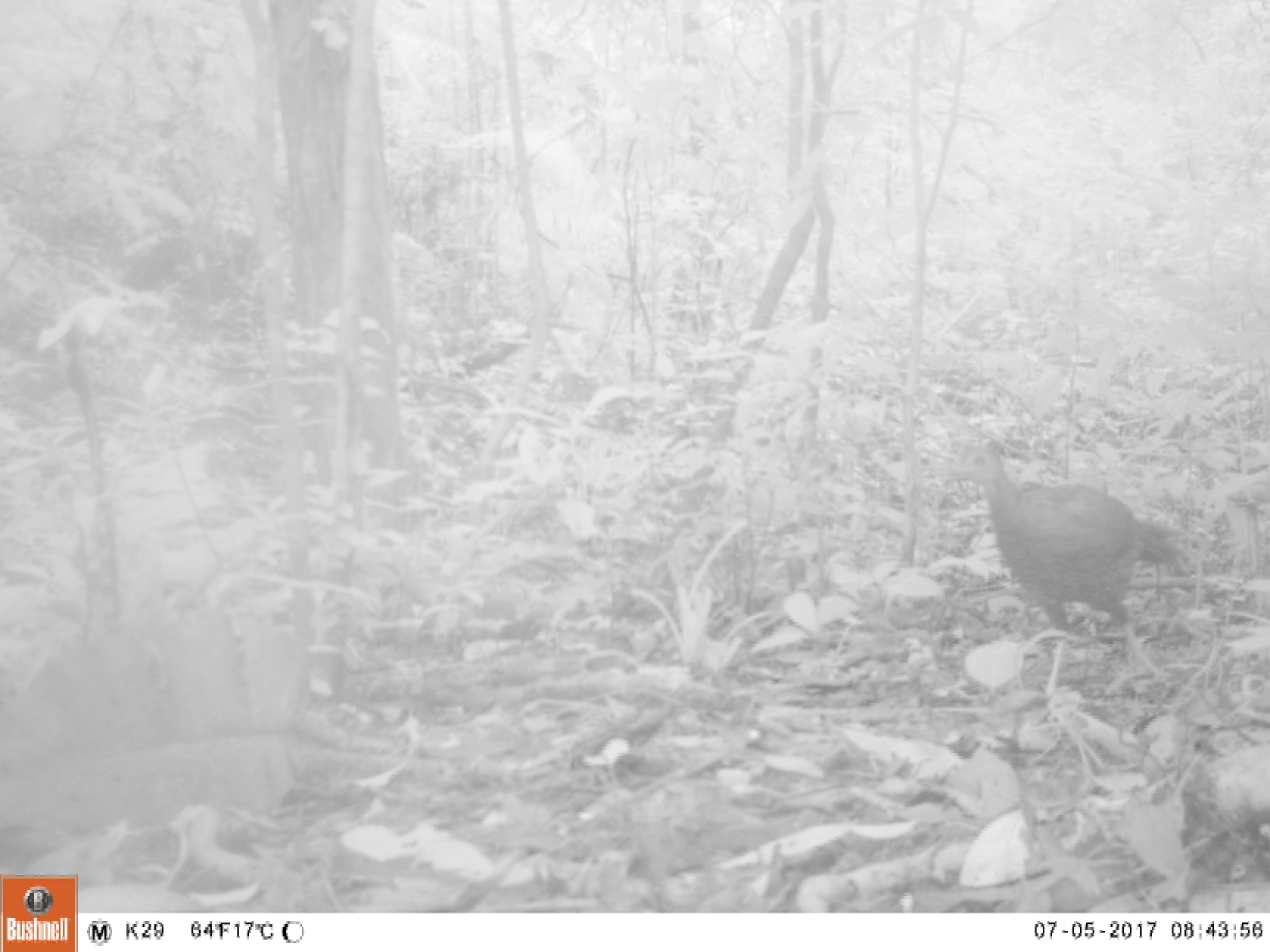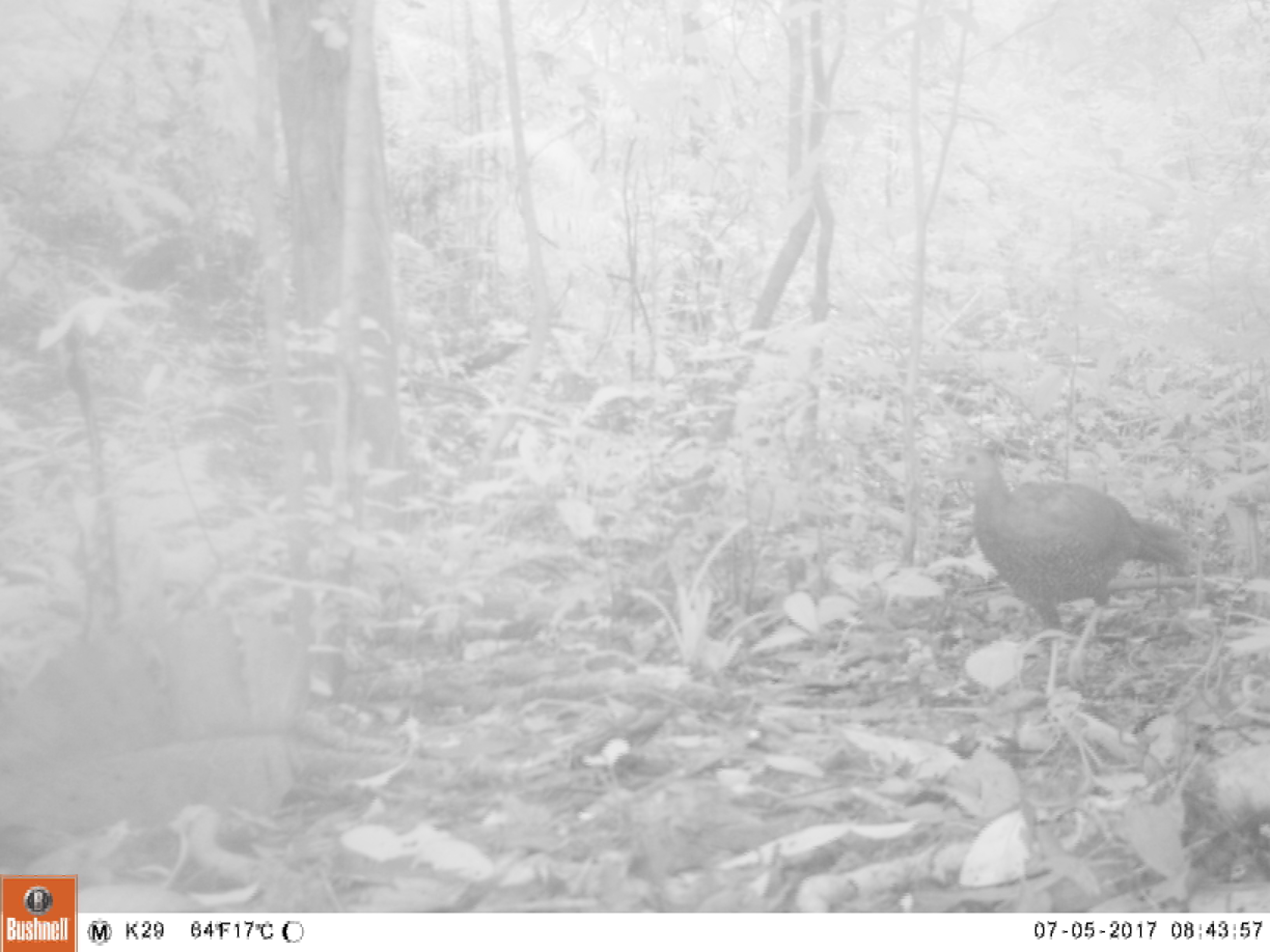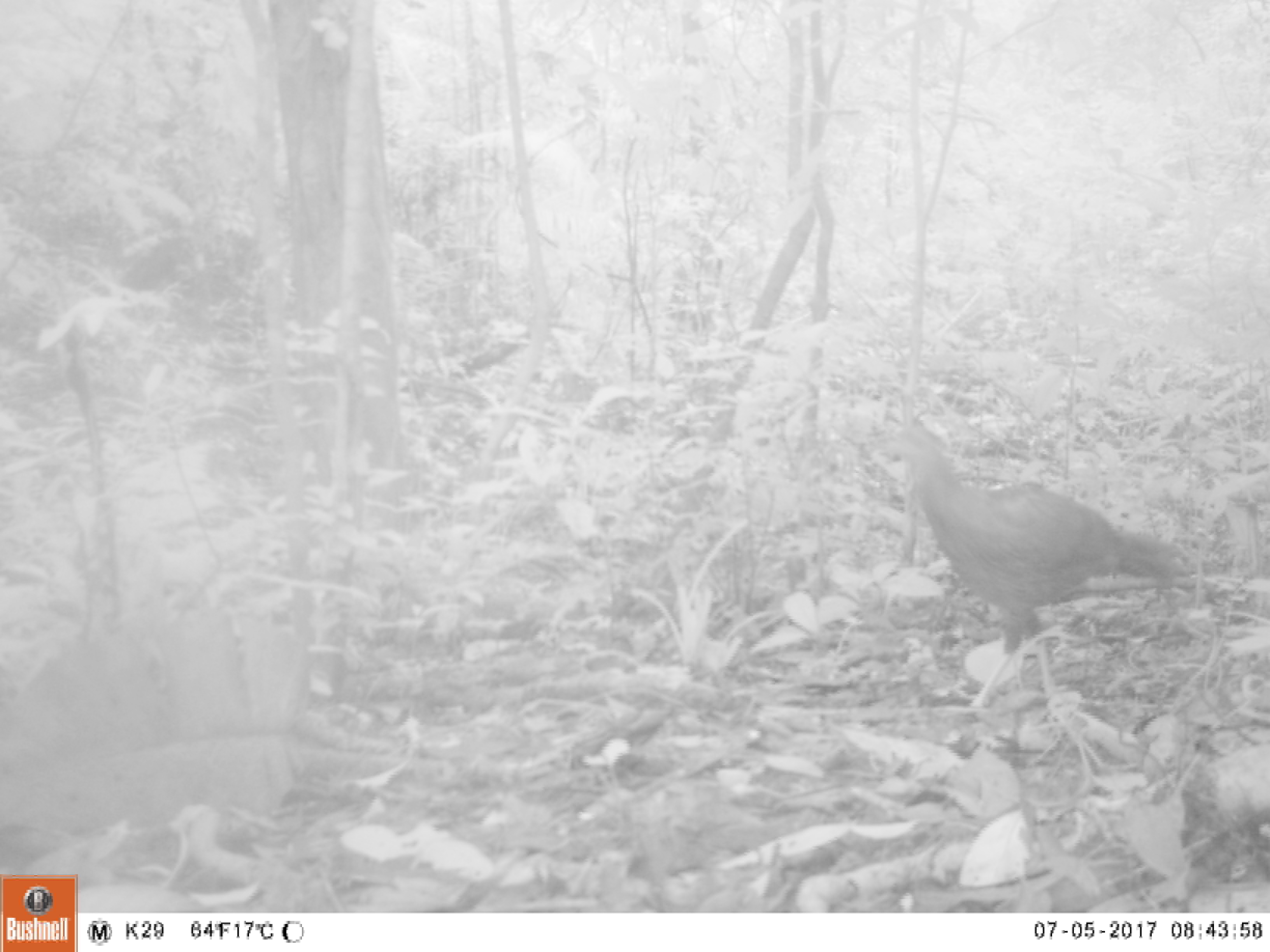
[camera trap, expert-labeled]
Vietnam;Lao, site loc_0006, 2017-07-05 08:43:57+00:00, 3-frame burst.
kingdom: Animalia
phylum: Chordata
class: Aves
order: Galliformes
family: Phasianidae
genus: Lophura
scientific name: Lophura nycthemera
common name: silver pheasant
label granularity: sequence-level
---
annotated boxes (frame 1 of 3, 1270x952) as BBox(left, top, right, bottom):
silver pheasant: BBox(941, 444, 1183, 695)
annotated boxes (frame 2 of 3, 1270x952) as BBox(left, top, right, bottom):
silver pheasant: BBox(941, 444, 1187, 699)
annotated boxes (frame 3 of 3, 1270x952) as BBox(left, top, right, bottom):
silver pheasant: BBox(883, 418, 1187, 708)